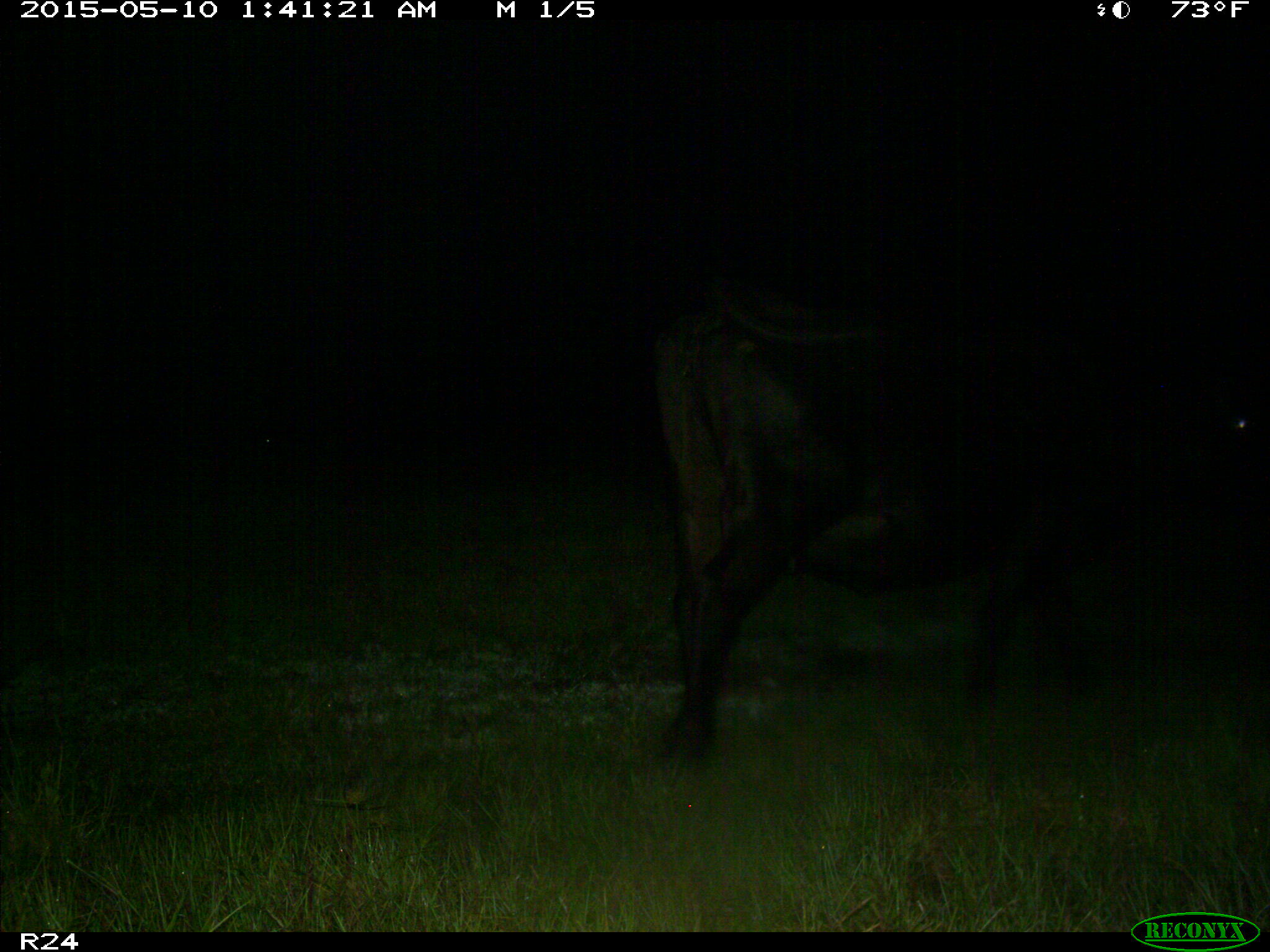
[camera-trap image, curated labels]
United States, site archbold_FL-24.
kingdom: Animalia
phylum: Chordata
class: Mammalia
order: Artiodactyla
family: Bovidae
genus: Bos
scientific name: Bos taurus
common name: domestic cow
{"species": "Bos taurus (domestic cow)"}